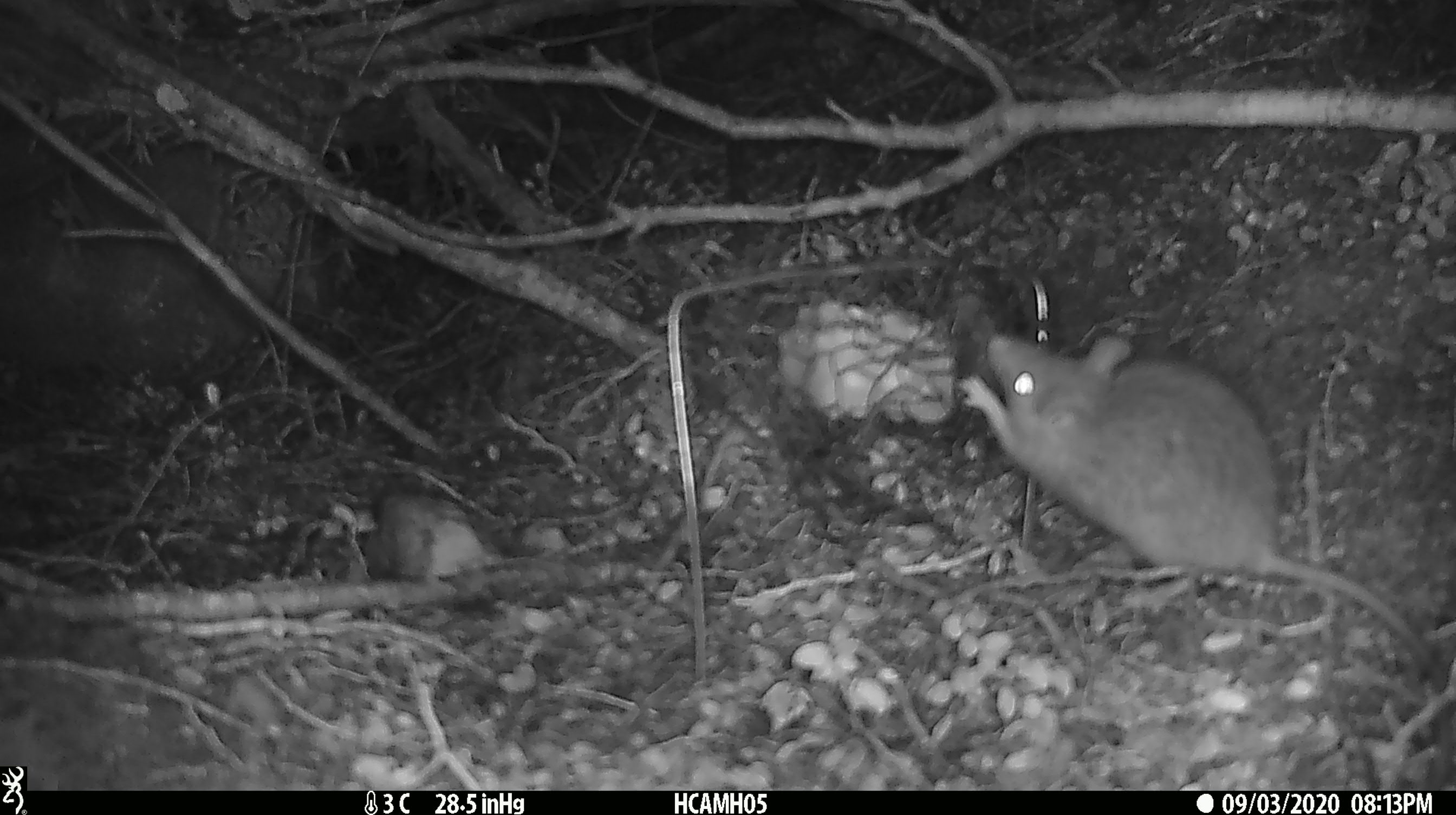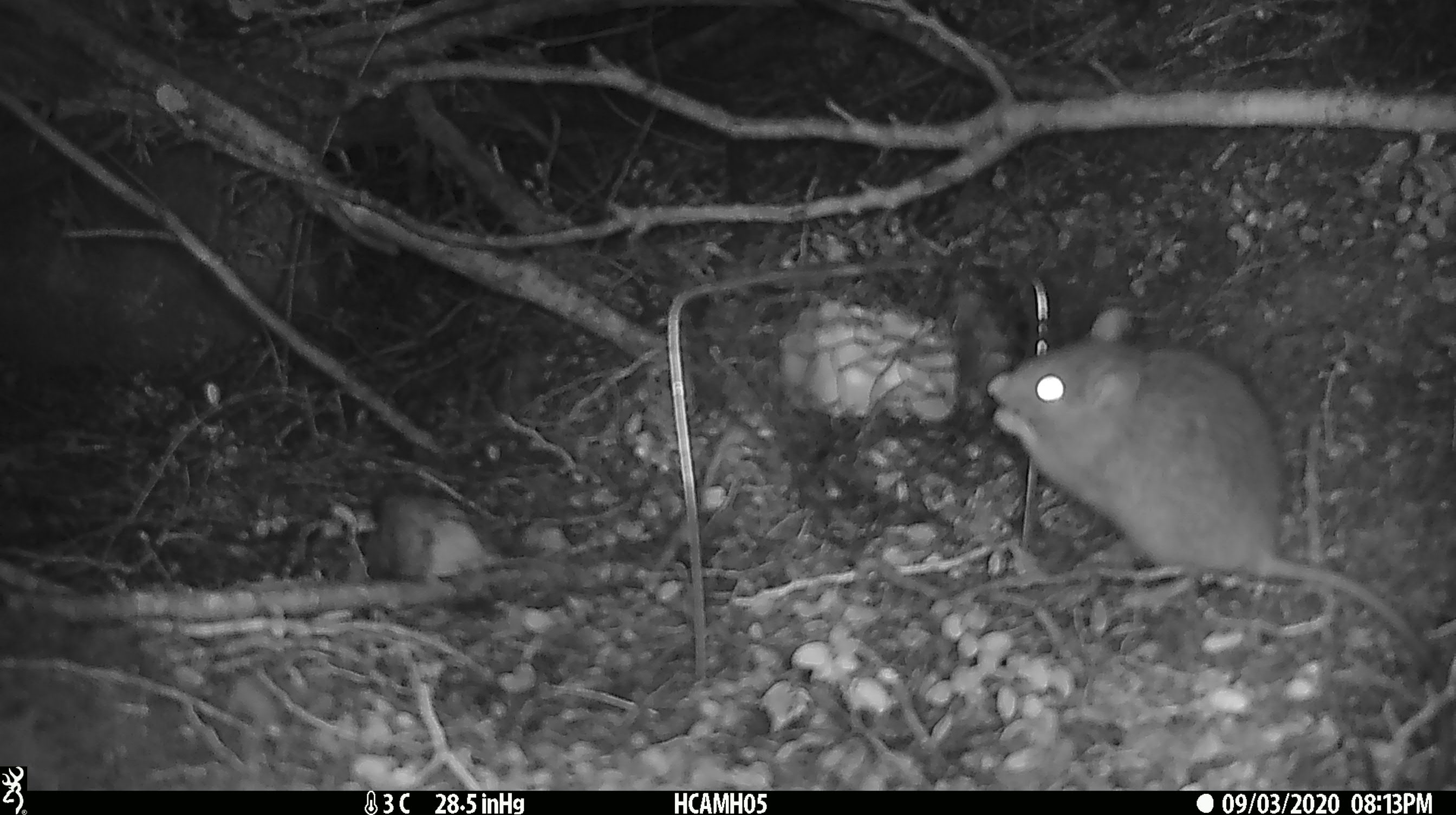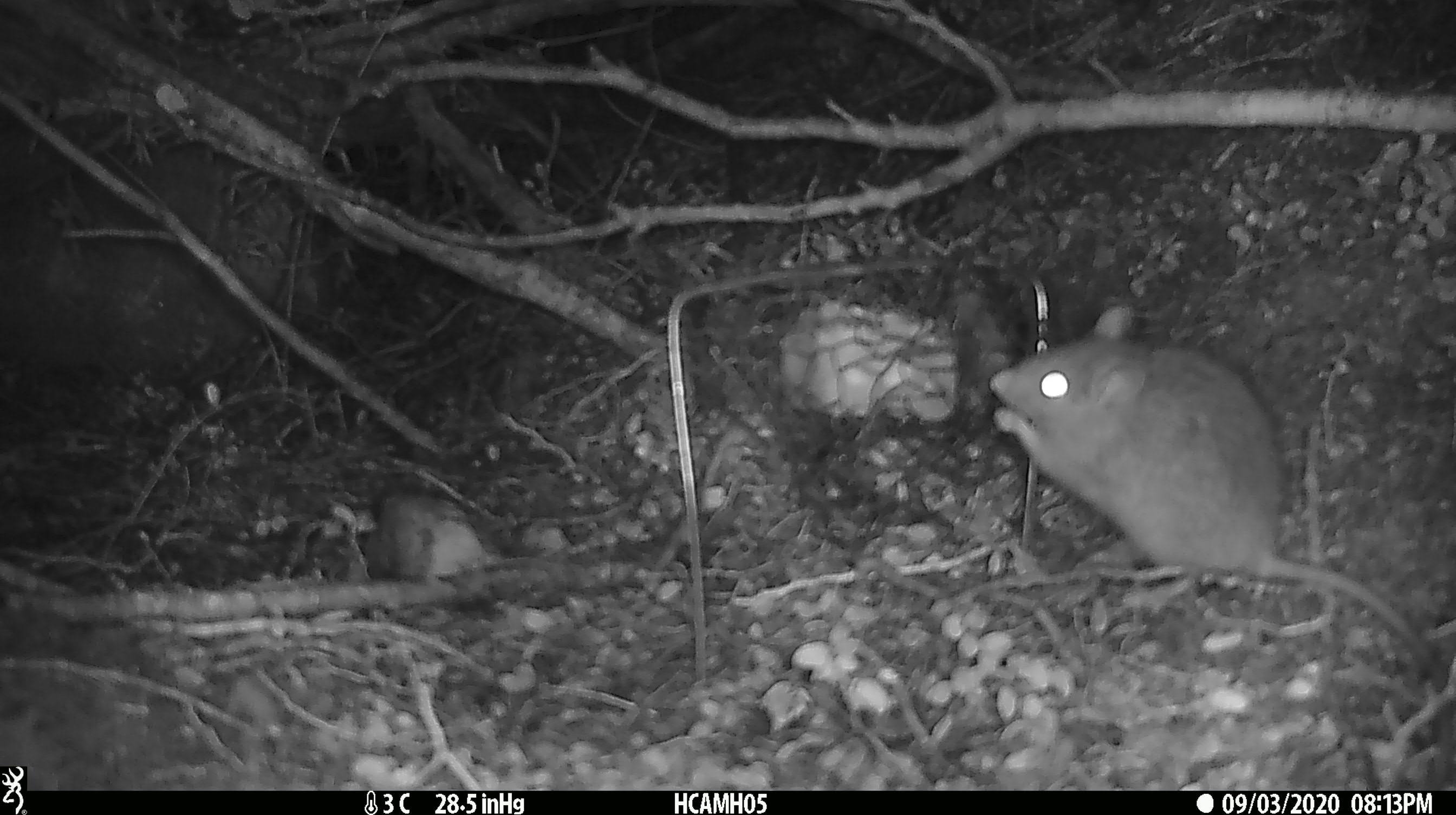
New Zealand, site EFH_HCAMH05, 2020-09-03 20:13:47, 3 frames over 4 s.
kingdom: Animalia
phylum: Chordata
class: Mammalia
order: Rodentia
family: Muridae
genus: Rattus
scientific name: Rattus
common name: rat